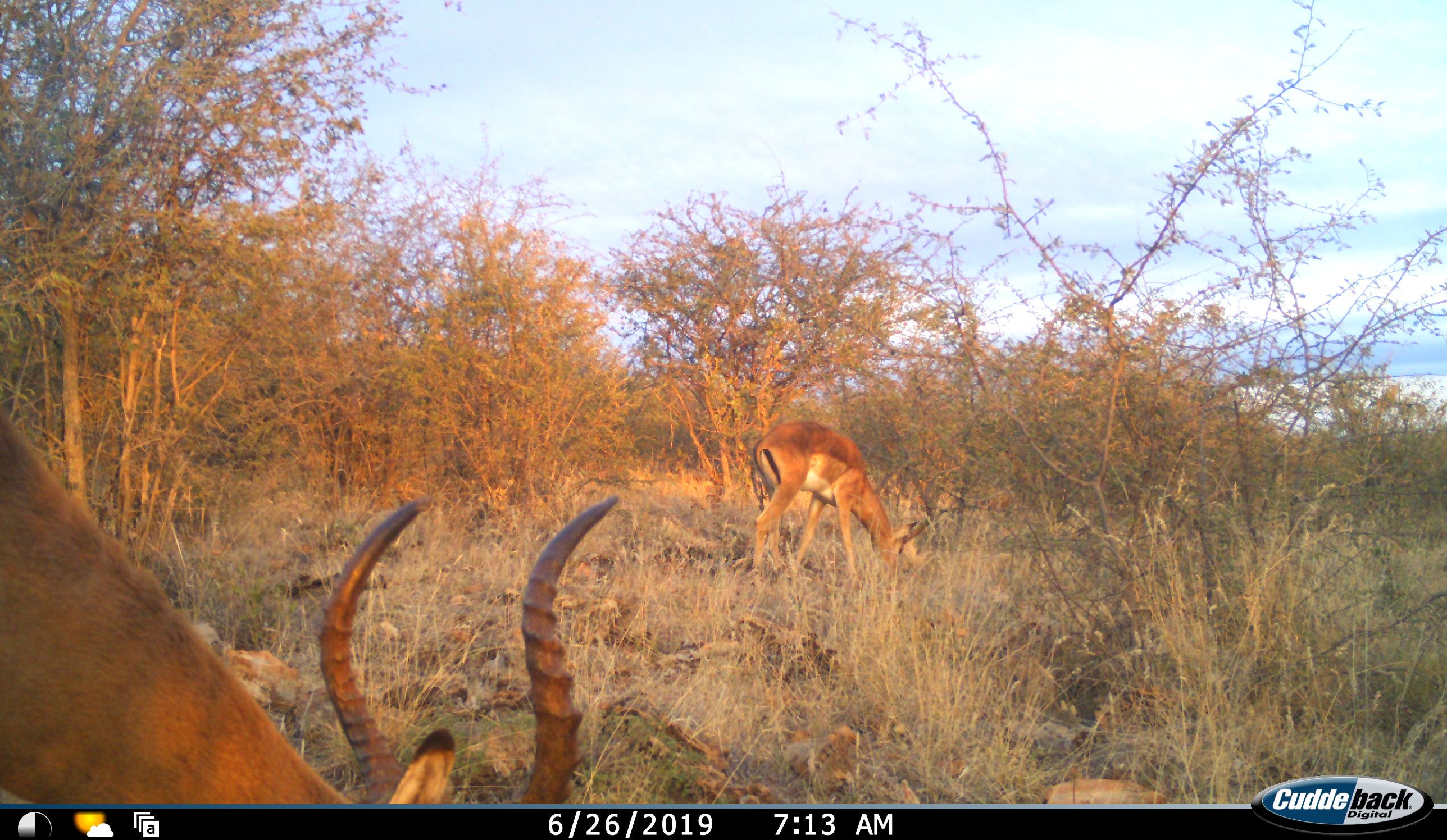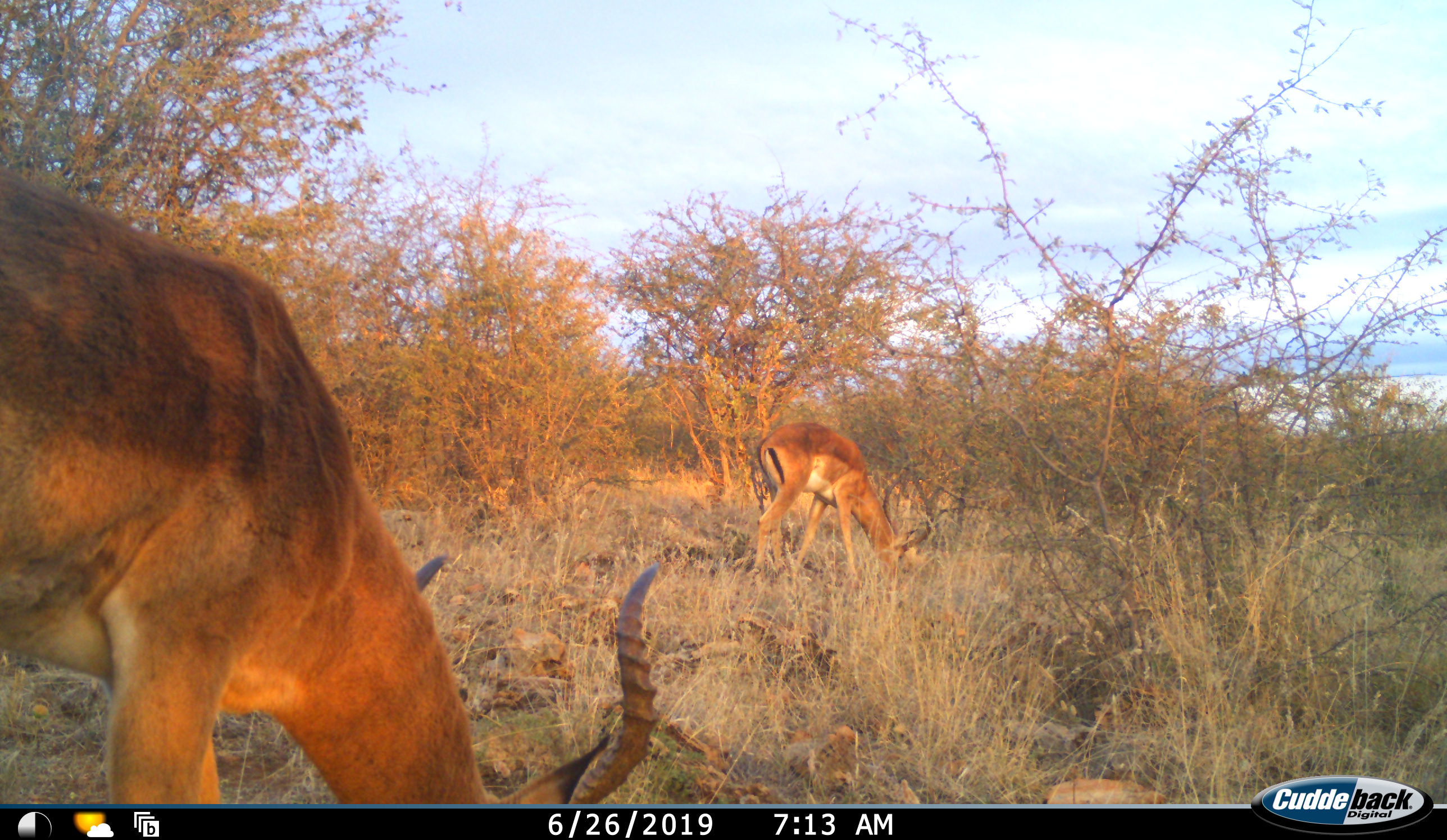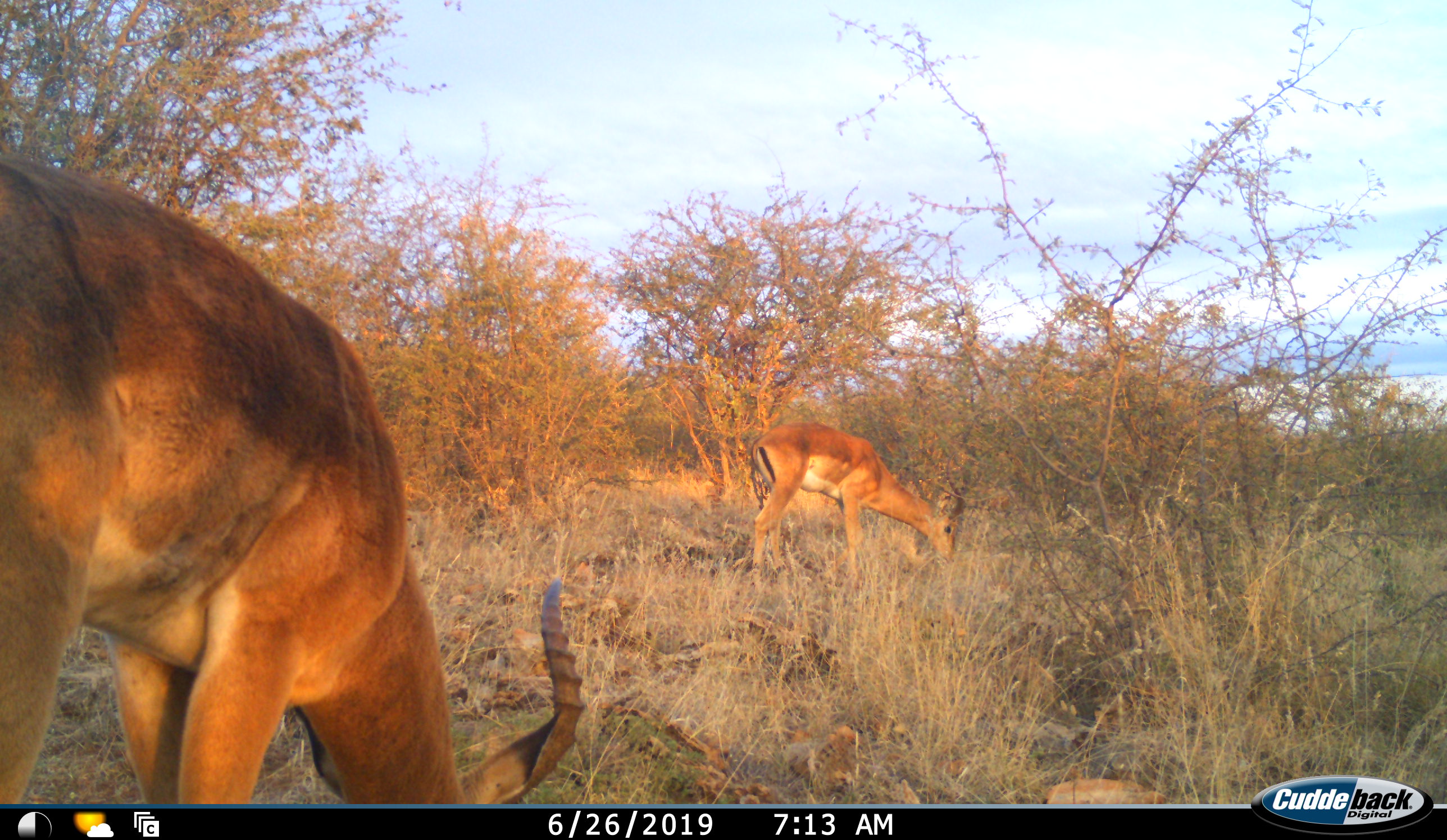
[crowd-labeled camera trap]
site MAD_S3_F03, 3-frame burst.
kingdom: Animalia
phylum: Chordata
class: Mammalia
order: Artiodactyla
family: Bovidae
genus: Aepyceros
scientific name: Aepyceros melampus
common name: impala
Impala (Aepyceros melampus), count 2. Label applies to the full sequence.